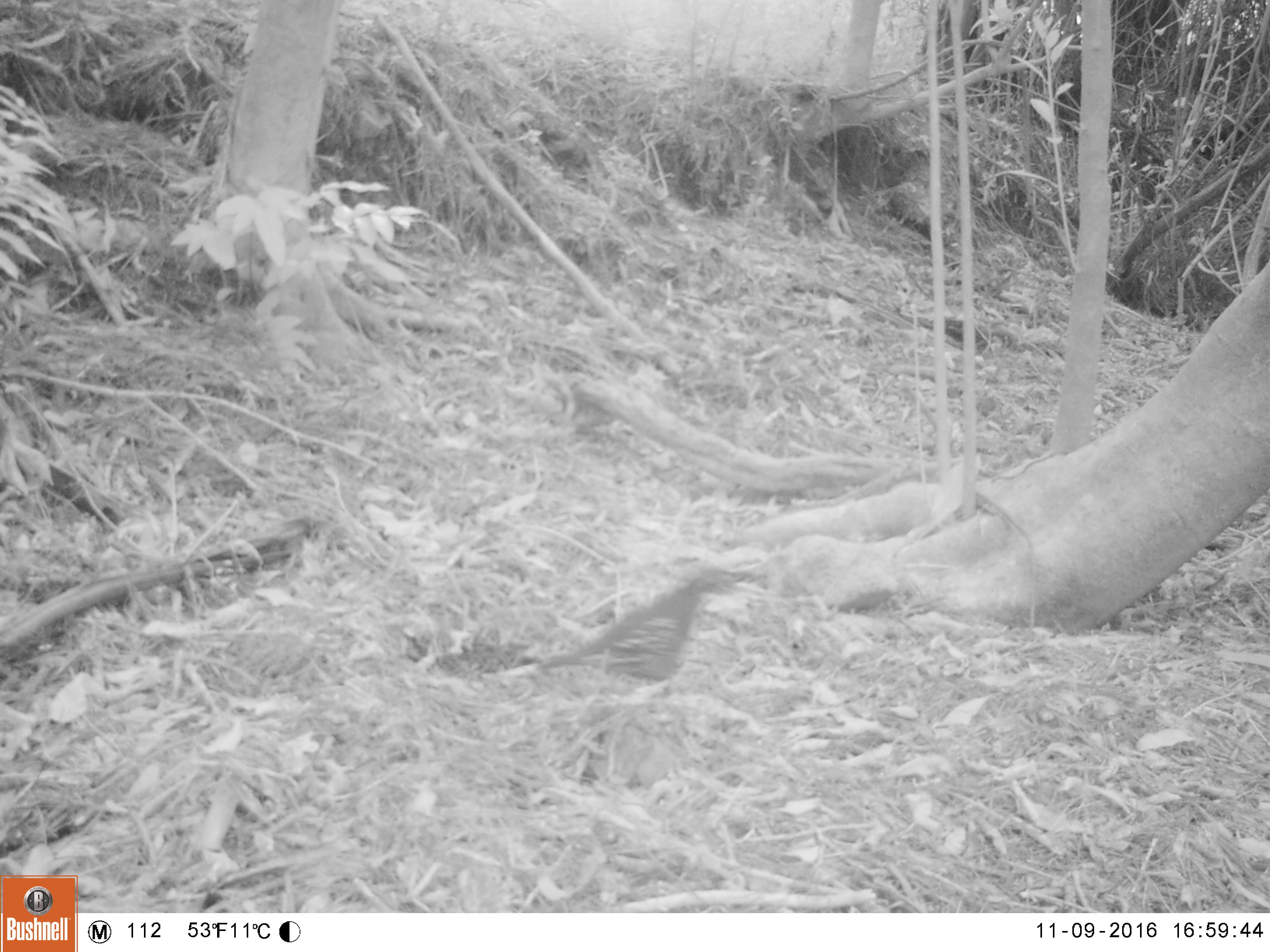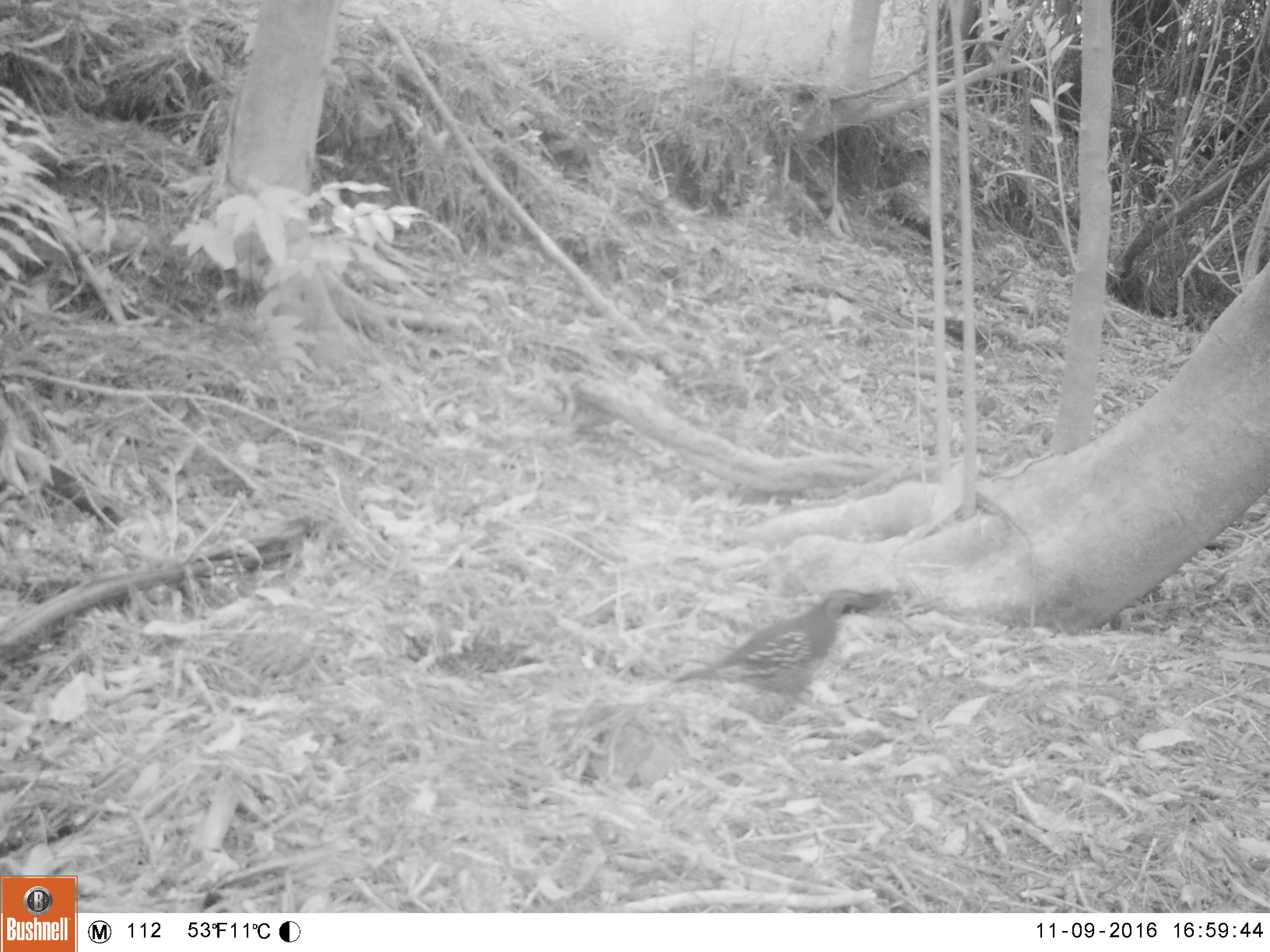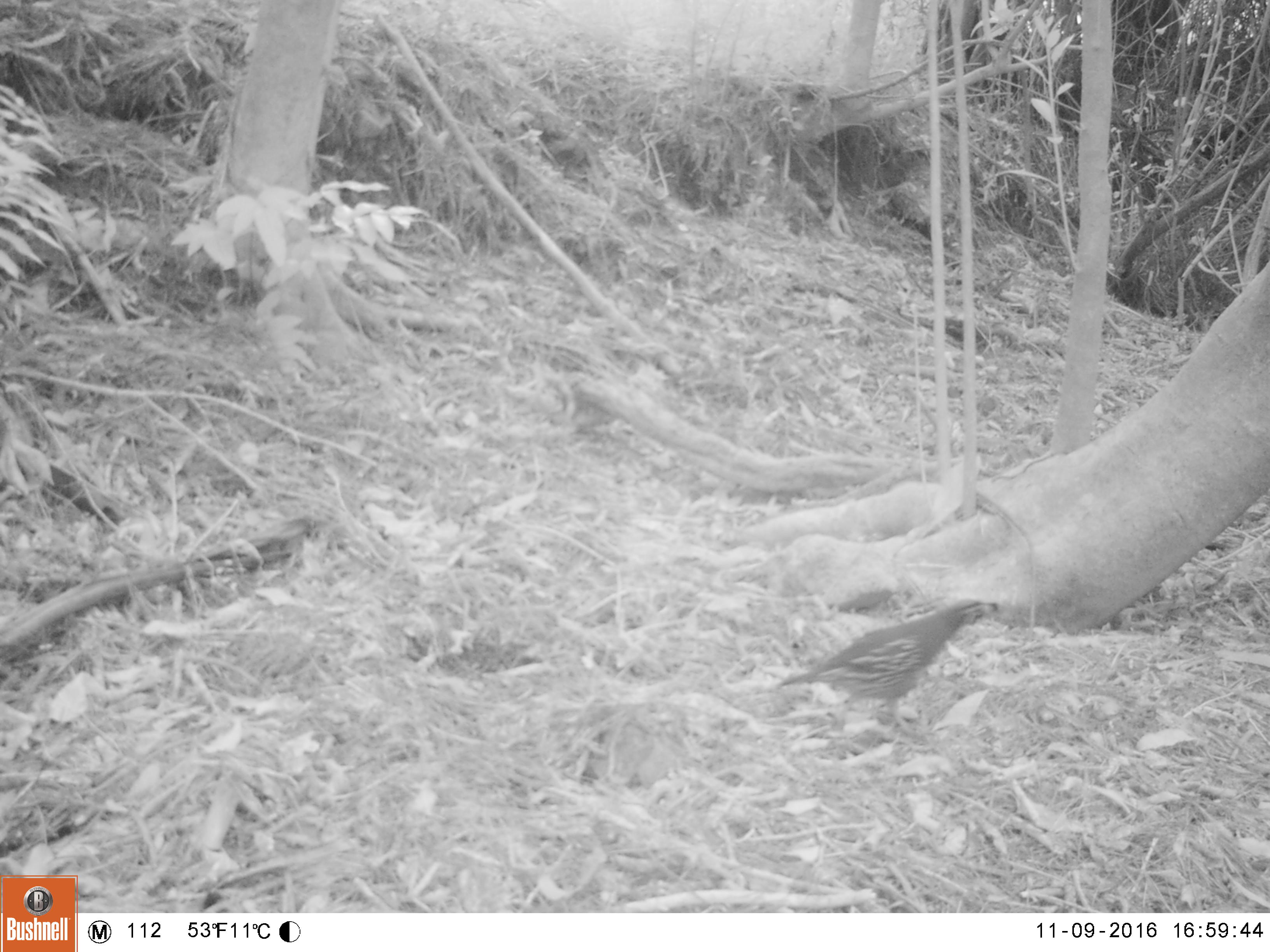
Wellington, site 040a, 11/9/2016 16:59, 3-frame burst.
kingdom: Animalia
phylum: Chordata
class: Aves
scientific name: Aves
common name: bird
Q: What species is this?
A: Bird (Aves).